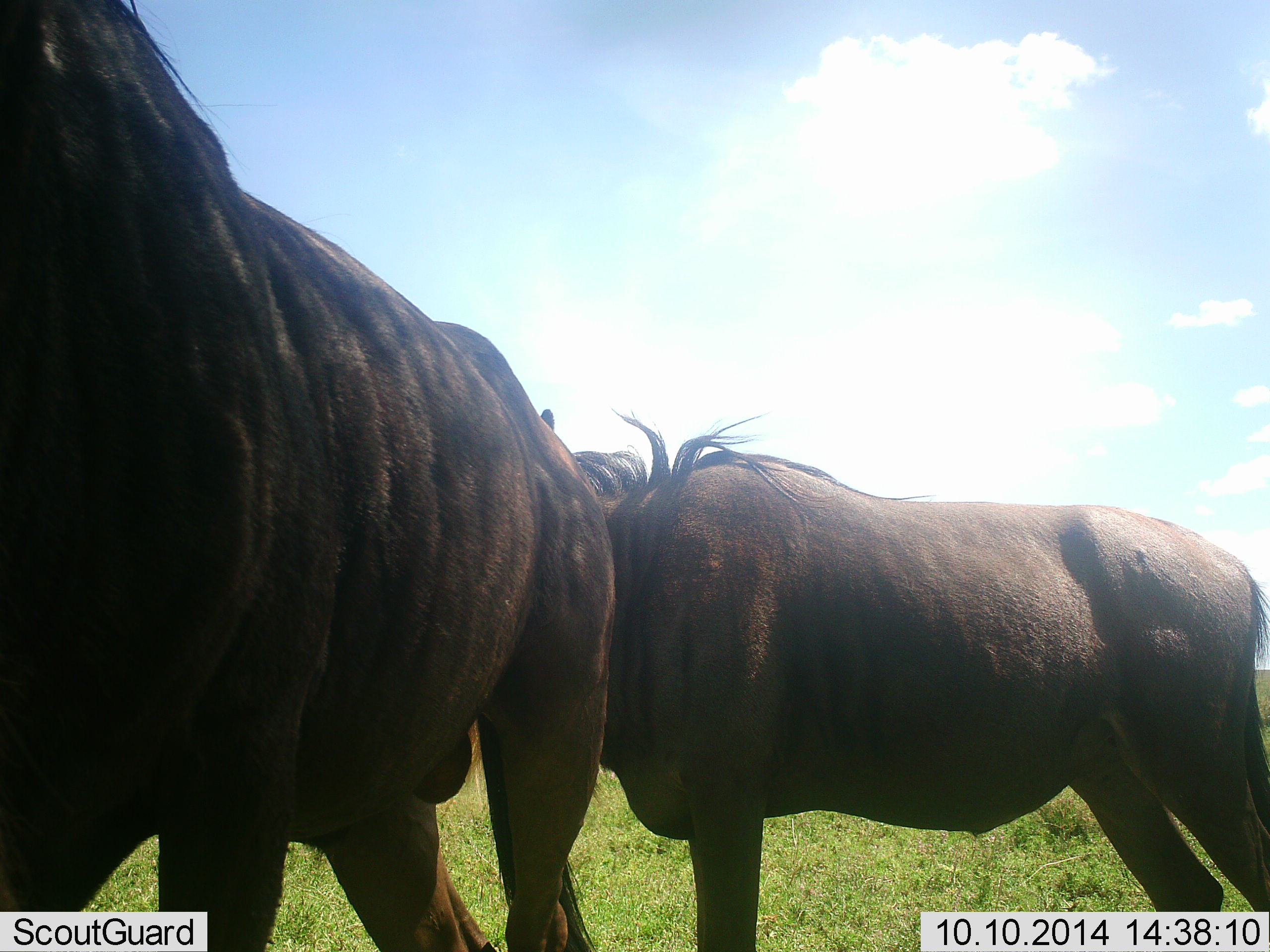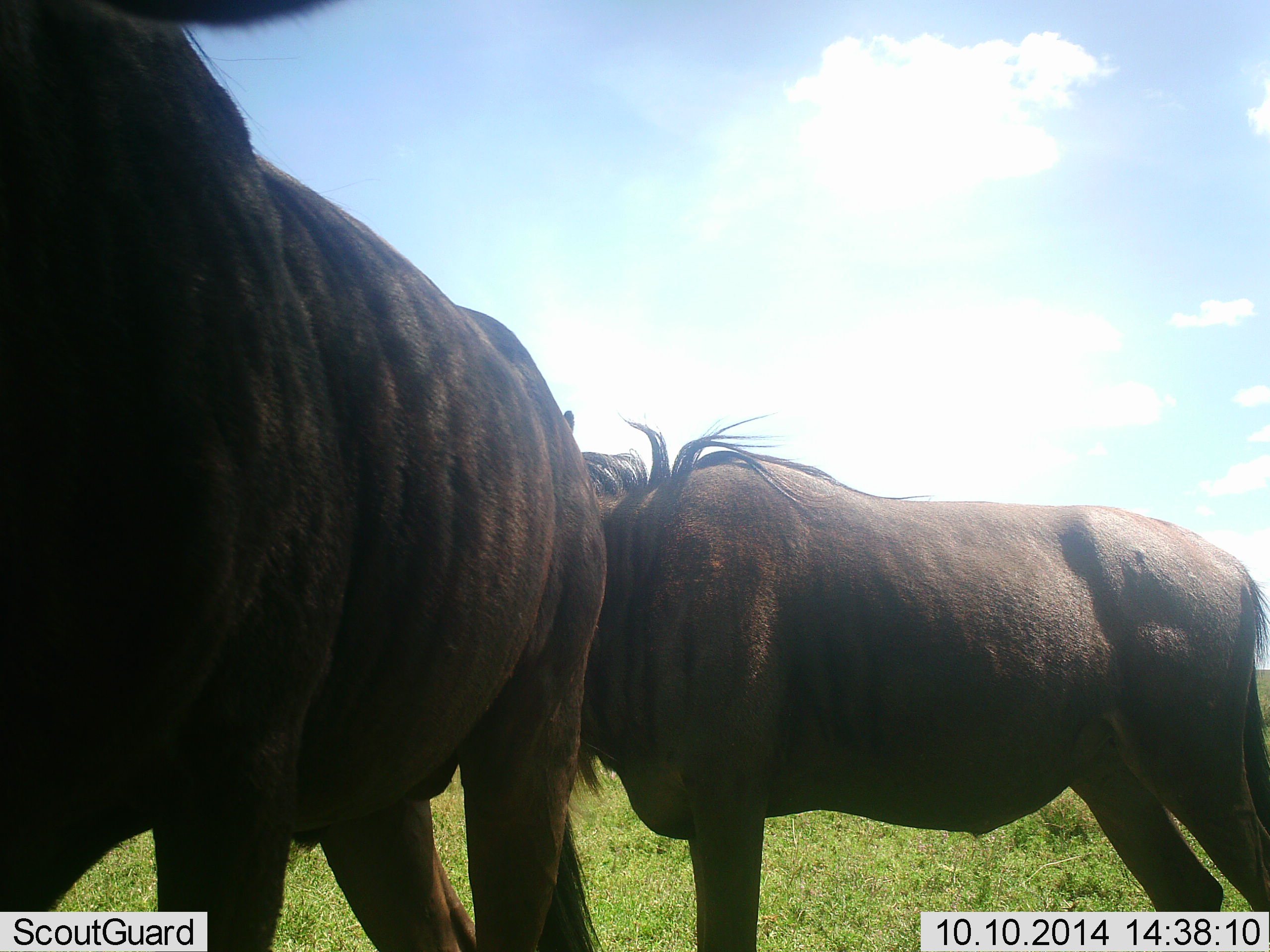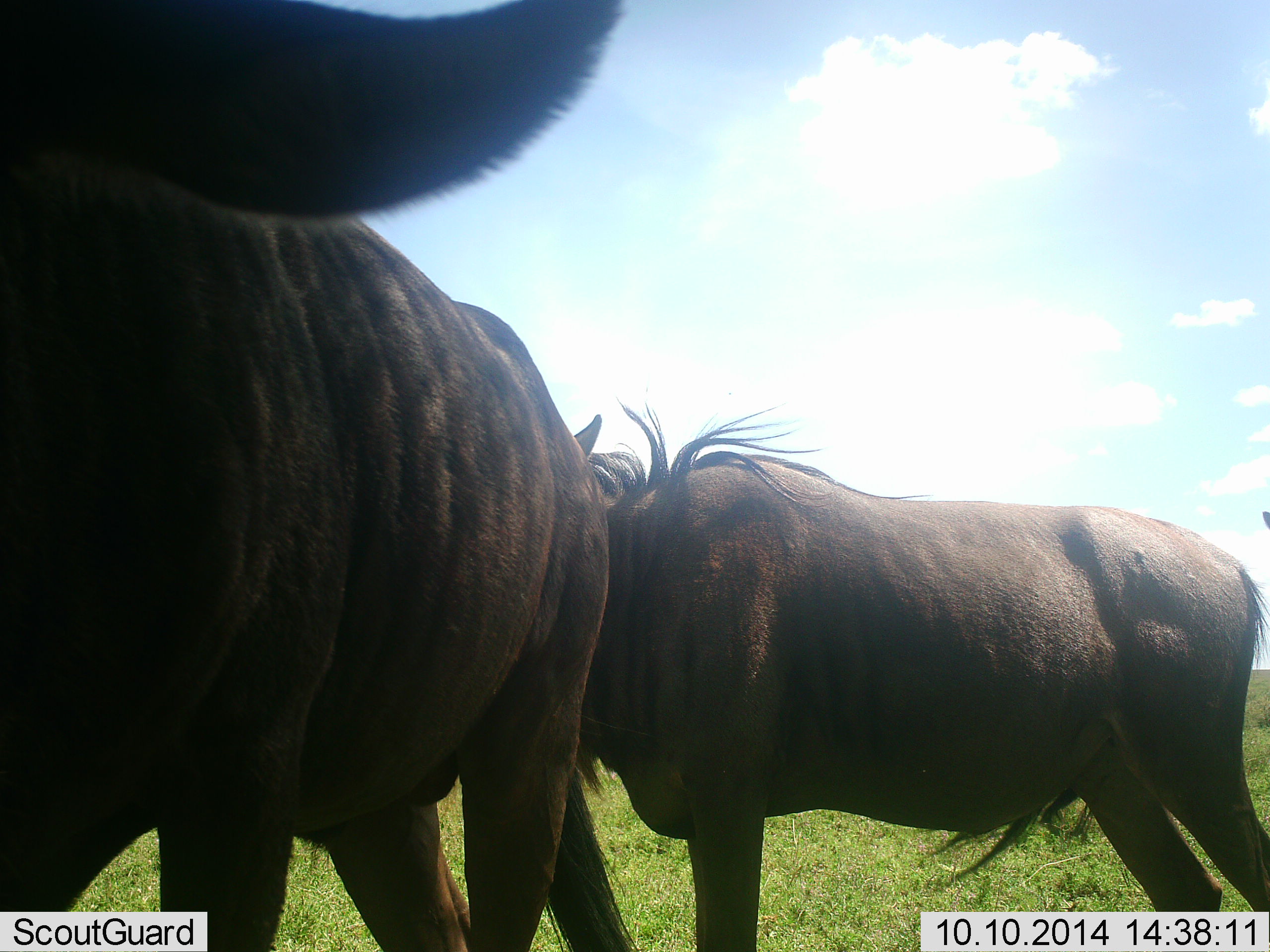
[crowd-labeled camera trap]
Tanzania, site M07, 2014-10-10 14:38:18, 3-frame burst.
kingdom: Animalia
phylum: Chordata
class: Mammalia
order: Artiodactyla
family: Bovidae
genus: Connochaetes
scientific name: Connochaetes taurinus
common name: blue wildebeest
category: wildebeest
Wildebeest (blue wildebeest) (Connochaetes taurinus), count 2. Behavior (volunteer vote fractions): standing 80%, resting 10%, moving 0%, interacting 10%. Young present (vote fraction): 0%. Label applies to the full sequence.